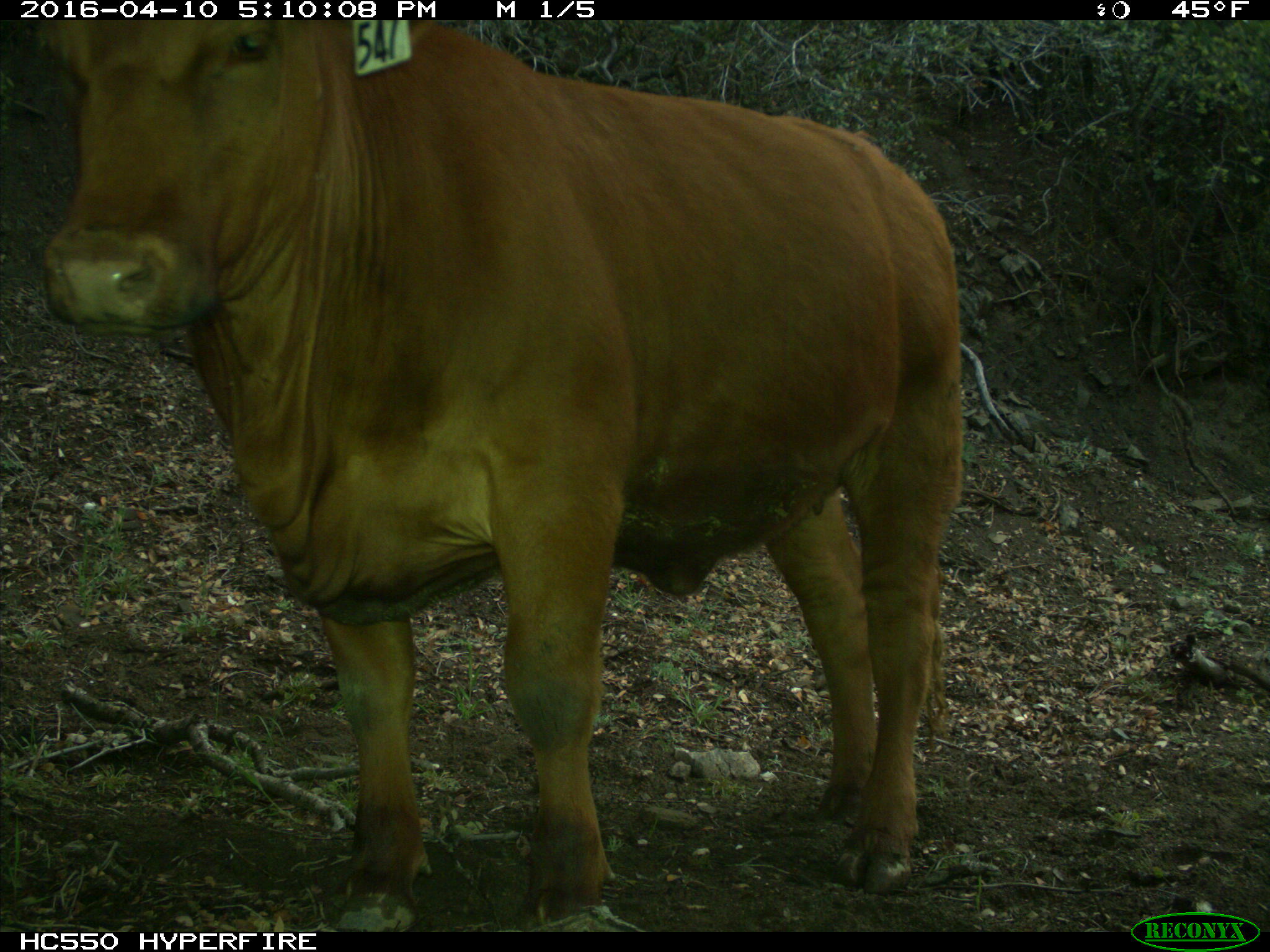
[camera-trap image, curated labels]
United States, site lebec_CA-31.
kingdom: Animalia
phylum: Chordata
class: Mammalia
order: Artiodactyla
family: Bovidae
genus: Bos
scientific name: Bos taurus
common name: domestic cow